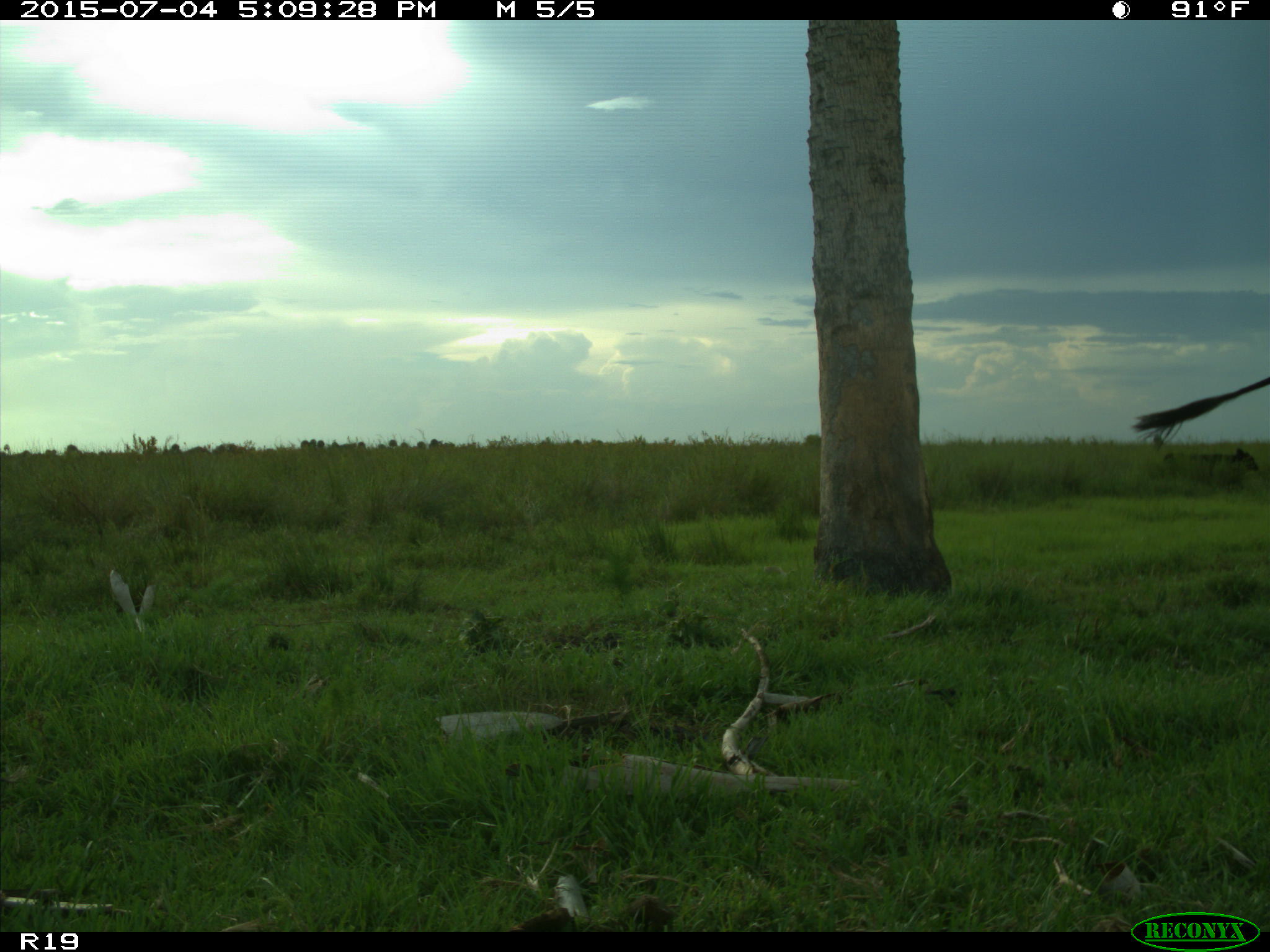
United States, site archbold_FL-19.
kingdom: Animalia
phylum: Chordata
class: Mammalia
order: Artiodactyla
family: Bovidae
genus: Bos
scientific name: Bos taurus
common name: domestic cow